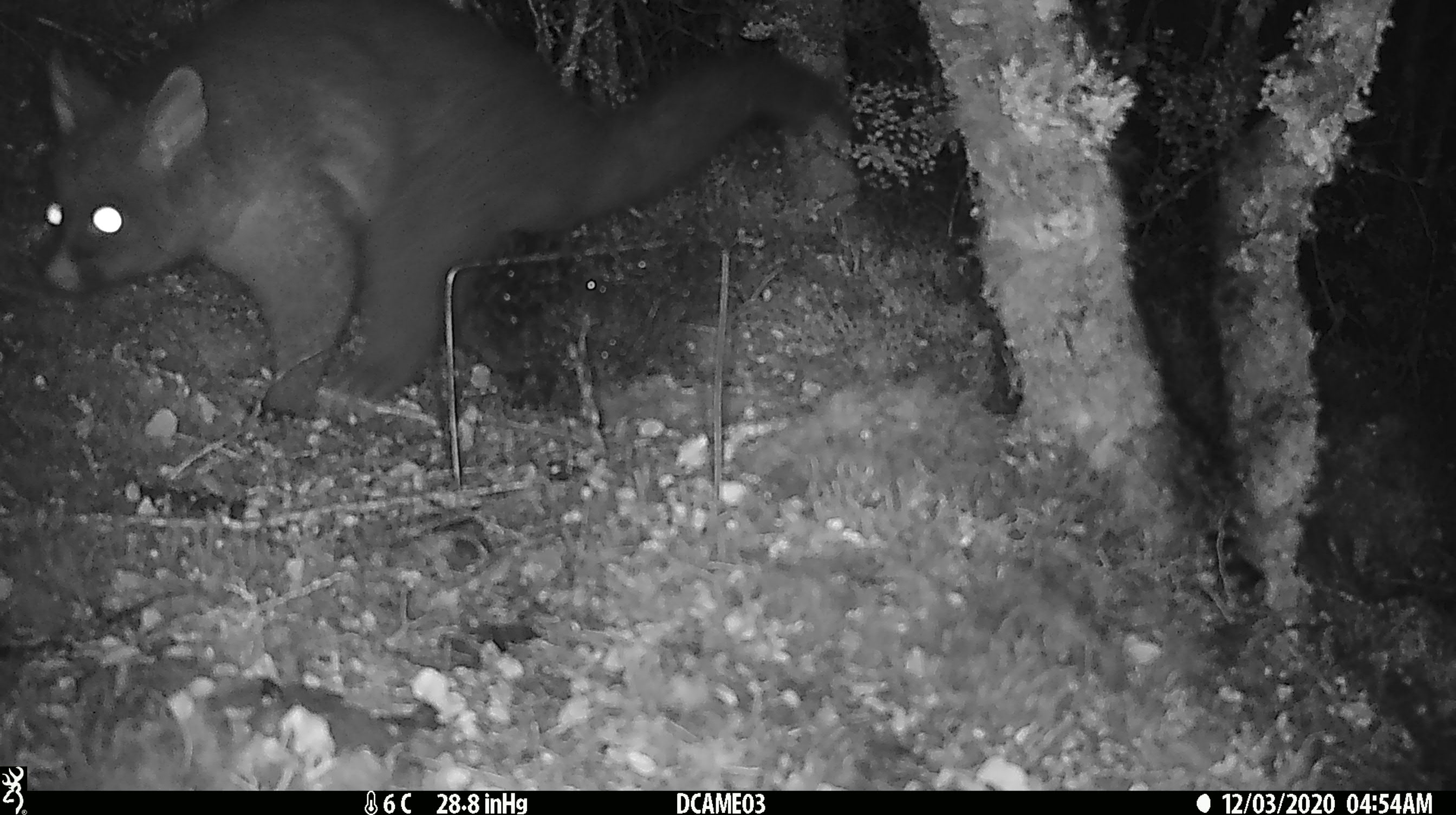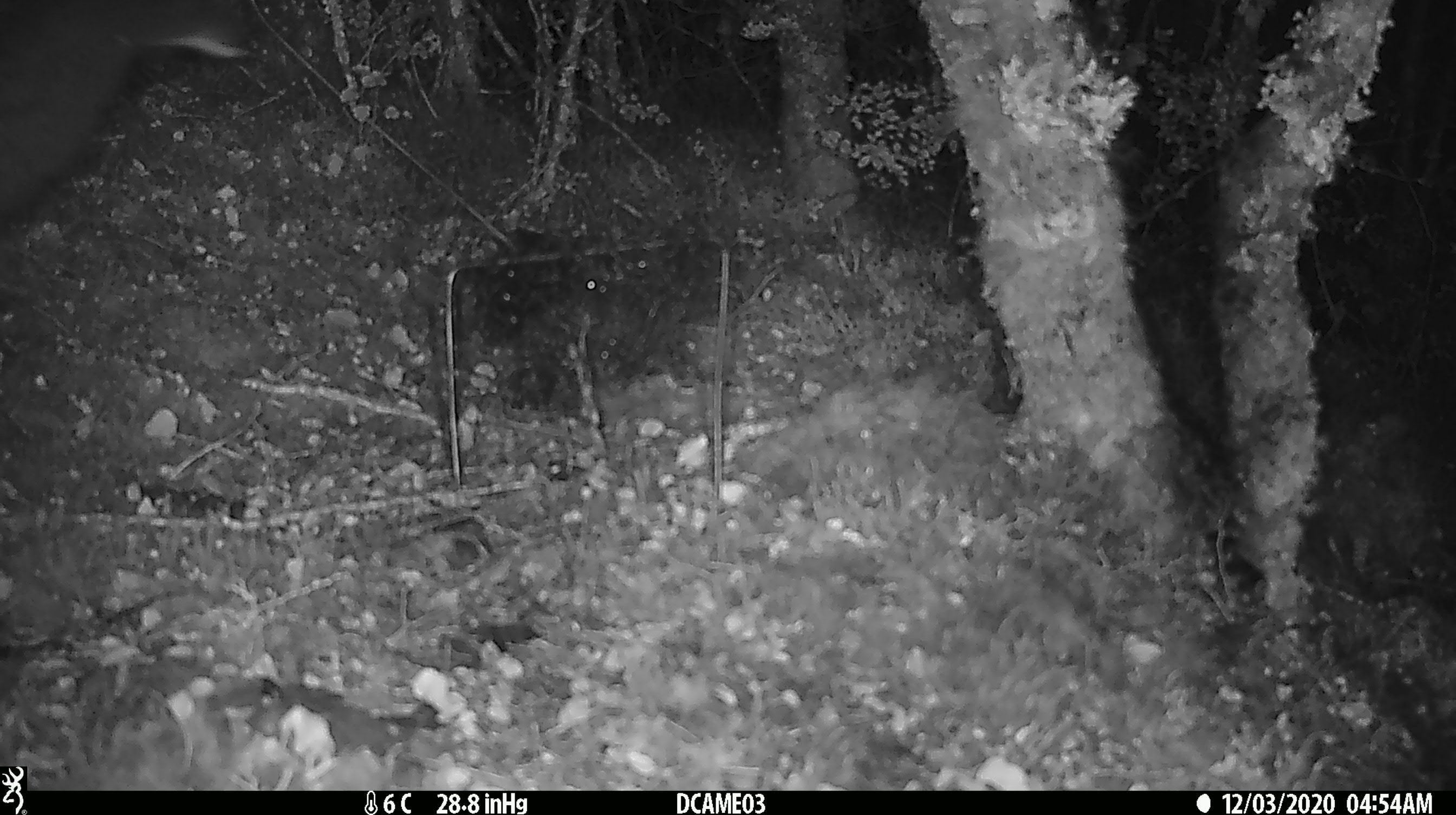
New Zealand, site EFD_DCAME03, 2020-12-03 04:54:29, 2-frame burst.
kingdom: Animalia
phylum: Chordata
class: Mammalia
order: Diprotodontia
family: Phalangeridae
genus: Trichosurus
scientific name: Trichosurus vulpecula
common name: common brushtail possum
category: possum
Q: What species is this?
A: Possum (common brushtail possum) (Trichosurus vulpecula).